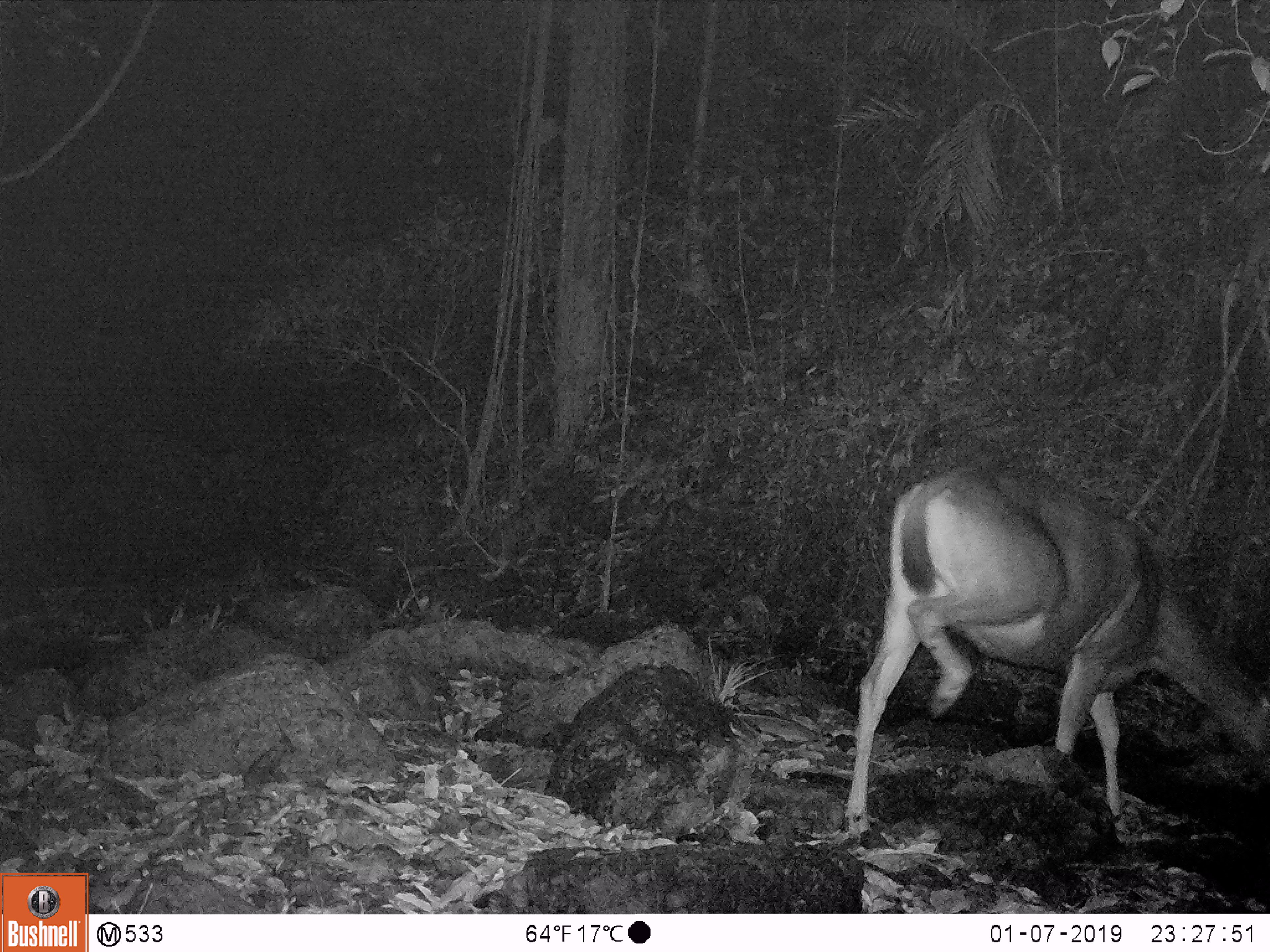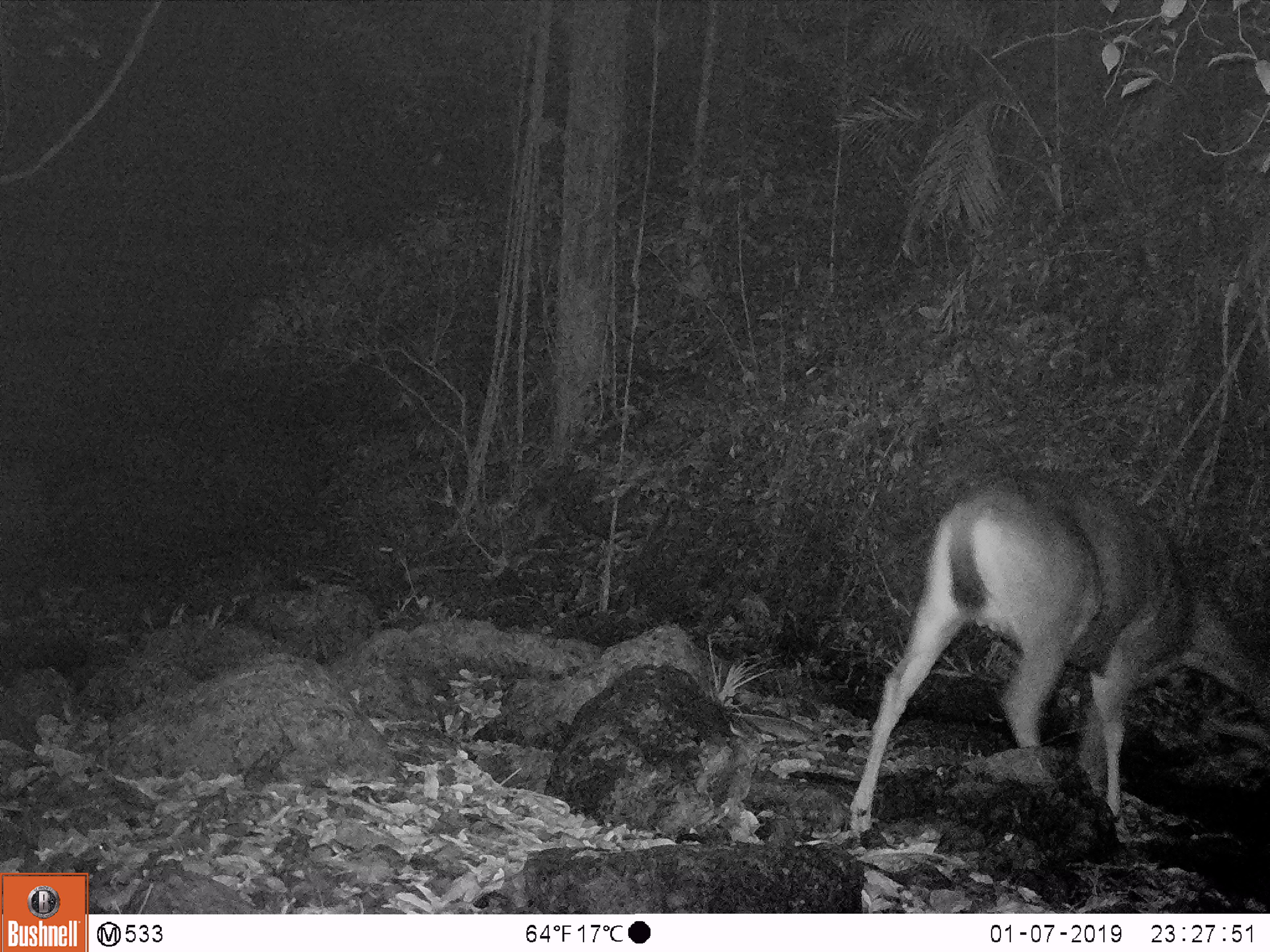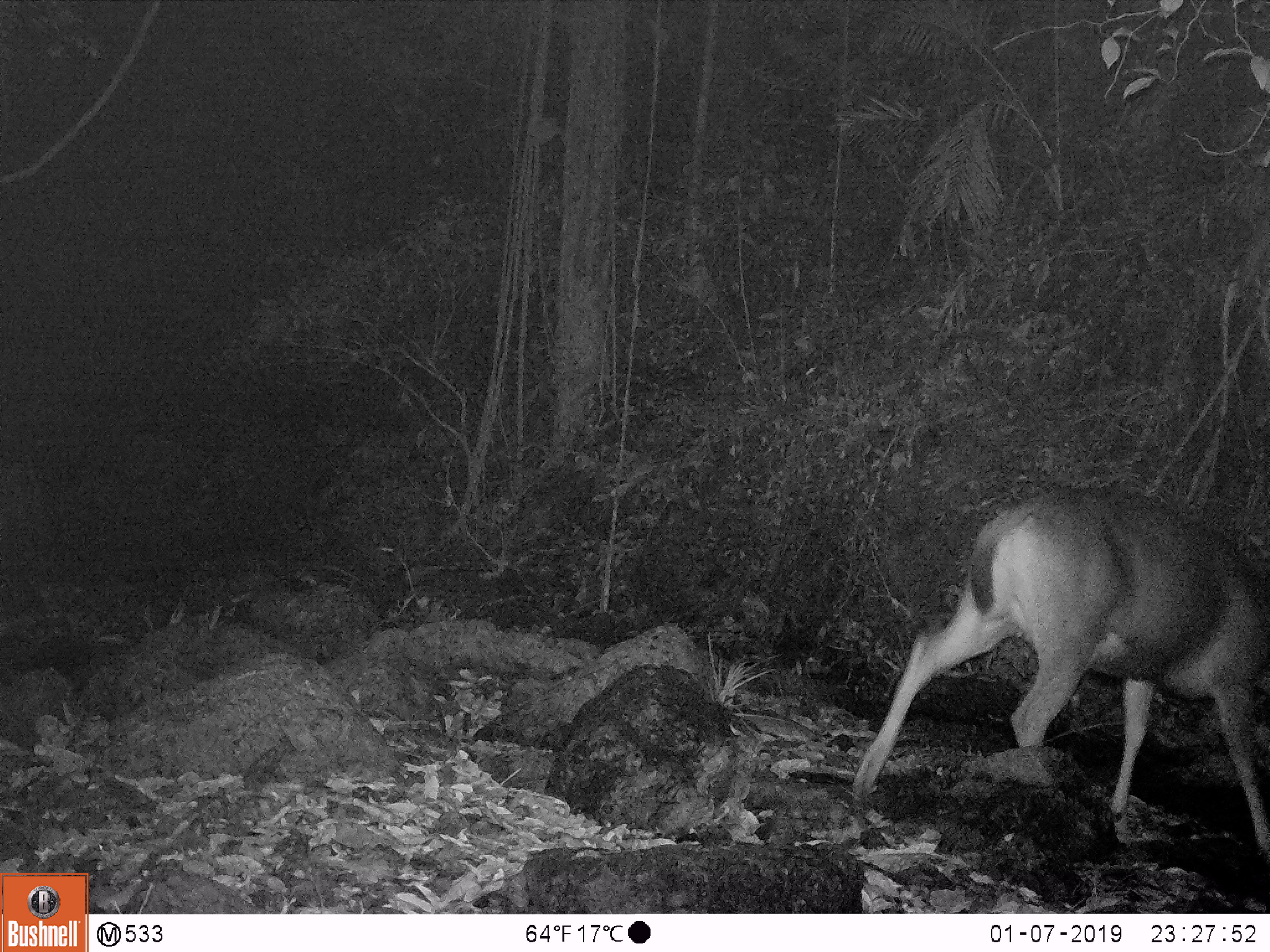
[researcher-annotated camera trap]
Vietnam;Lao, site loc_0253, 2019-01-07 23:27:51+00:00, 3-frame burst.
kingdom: Animalia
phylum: Chordata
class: Mammalia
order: Artiodactyla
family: Cervidae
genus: Rusa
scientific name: Rusa unicolor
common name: sambar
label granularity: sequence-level